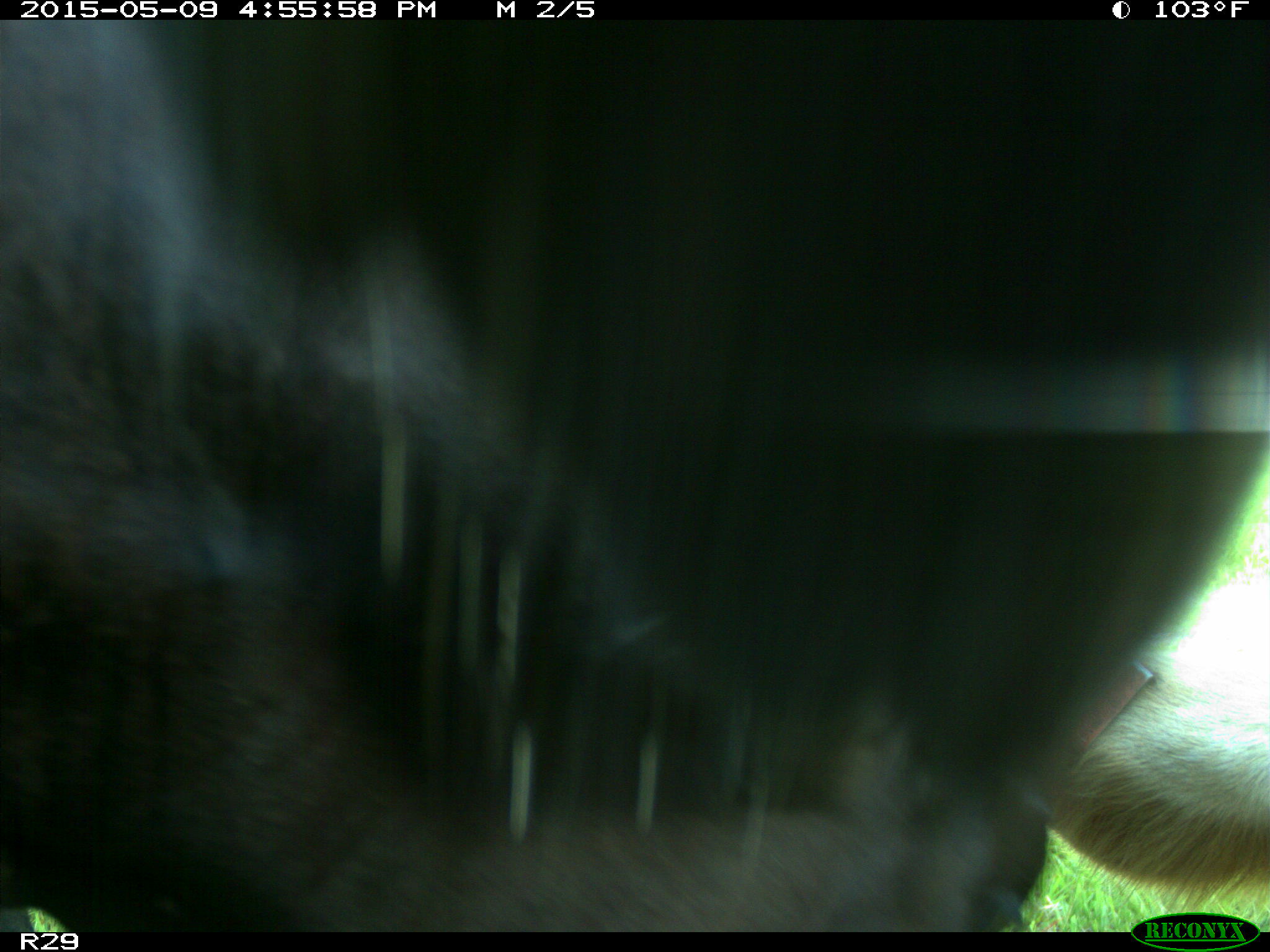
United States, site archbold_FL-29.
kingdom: Animalia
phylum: Chordata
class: Mammalia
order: Artiodactyla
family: Bovidae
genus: Bos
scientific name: Bos taurus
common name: domestic cow